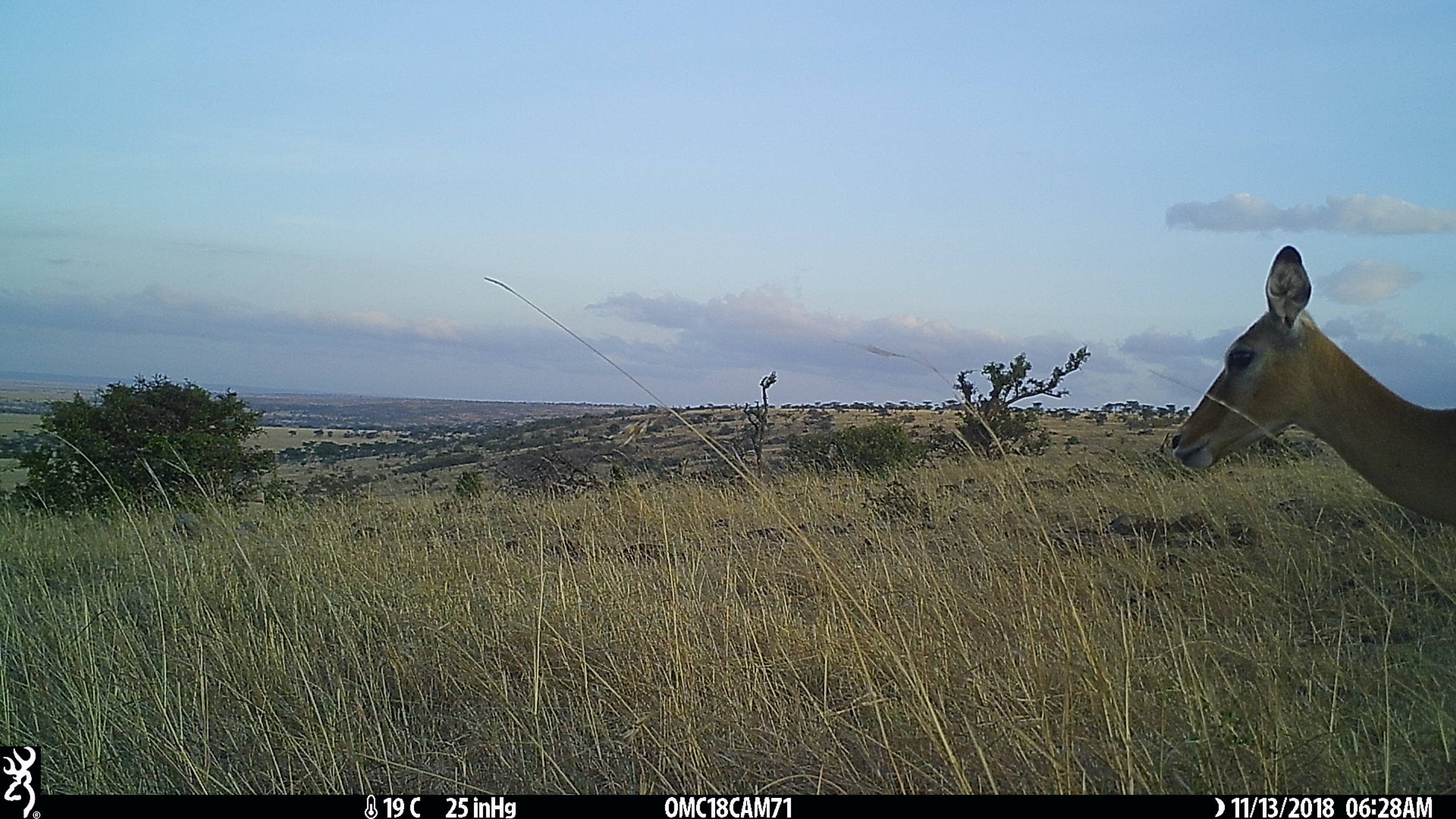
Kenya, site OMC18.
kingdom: Animalia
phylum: Chordata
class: Mammalia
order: Artiodactyla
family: Bovidae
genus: Aepyceros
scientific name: Aepyceros melampus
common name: impala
Impala (Aepyceros melampus).